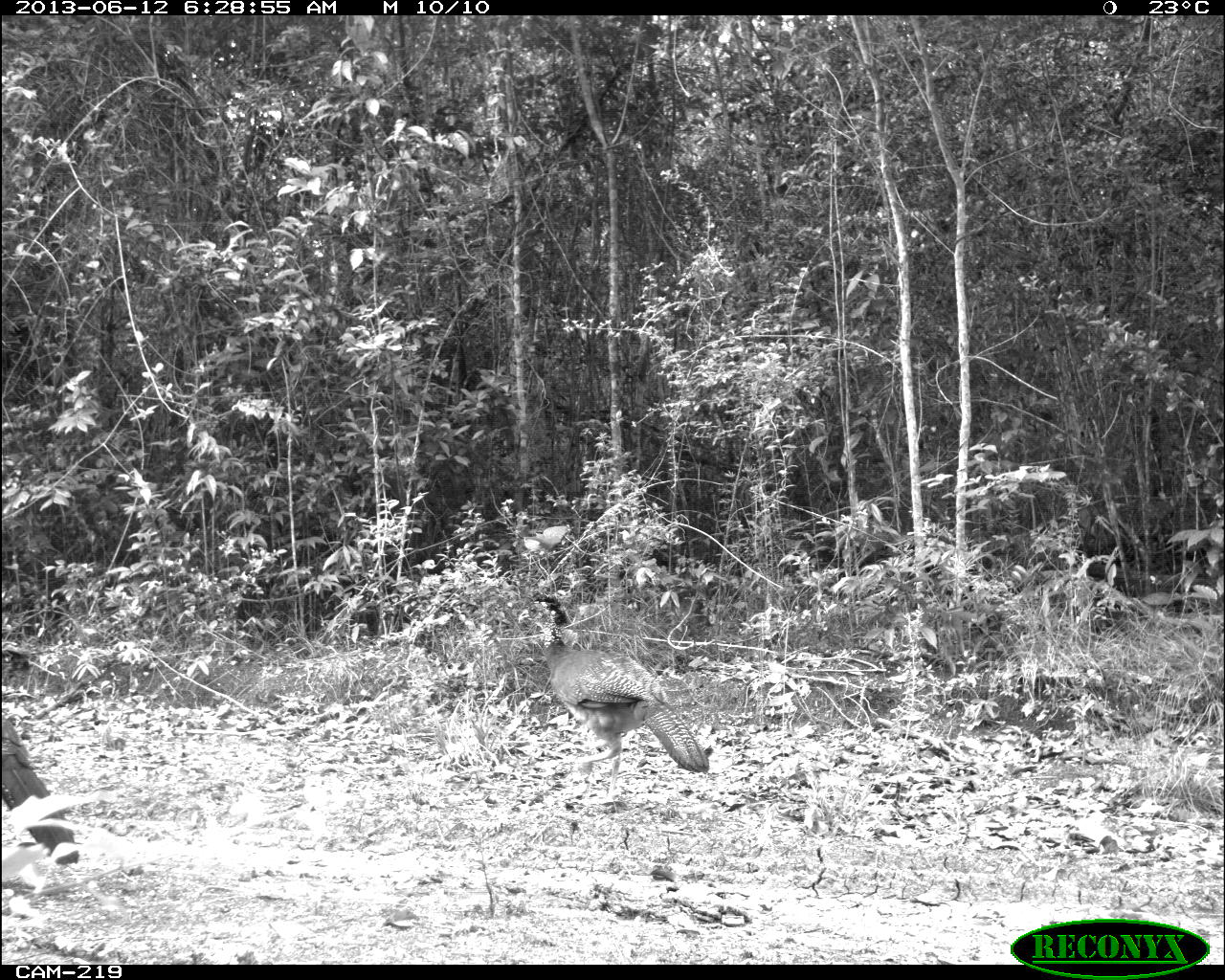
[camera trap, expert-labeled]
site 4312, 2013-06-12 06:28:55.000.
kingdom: Animalia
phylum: Chordata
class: Aves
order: Galliformes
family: Cracidae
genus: Crax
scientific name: Crax rubra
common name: great curassow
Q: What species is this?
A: Crax rubra (great curassow).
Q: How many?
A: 3.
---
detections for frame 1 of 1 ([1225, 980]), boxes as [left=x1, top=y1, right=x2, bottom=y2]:
crax rubra: [left=517, top=589, right=710, bottom=805]; [left=0, top=714, right=79, bottom=863]